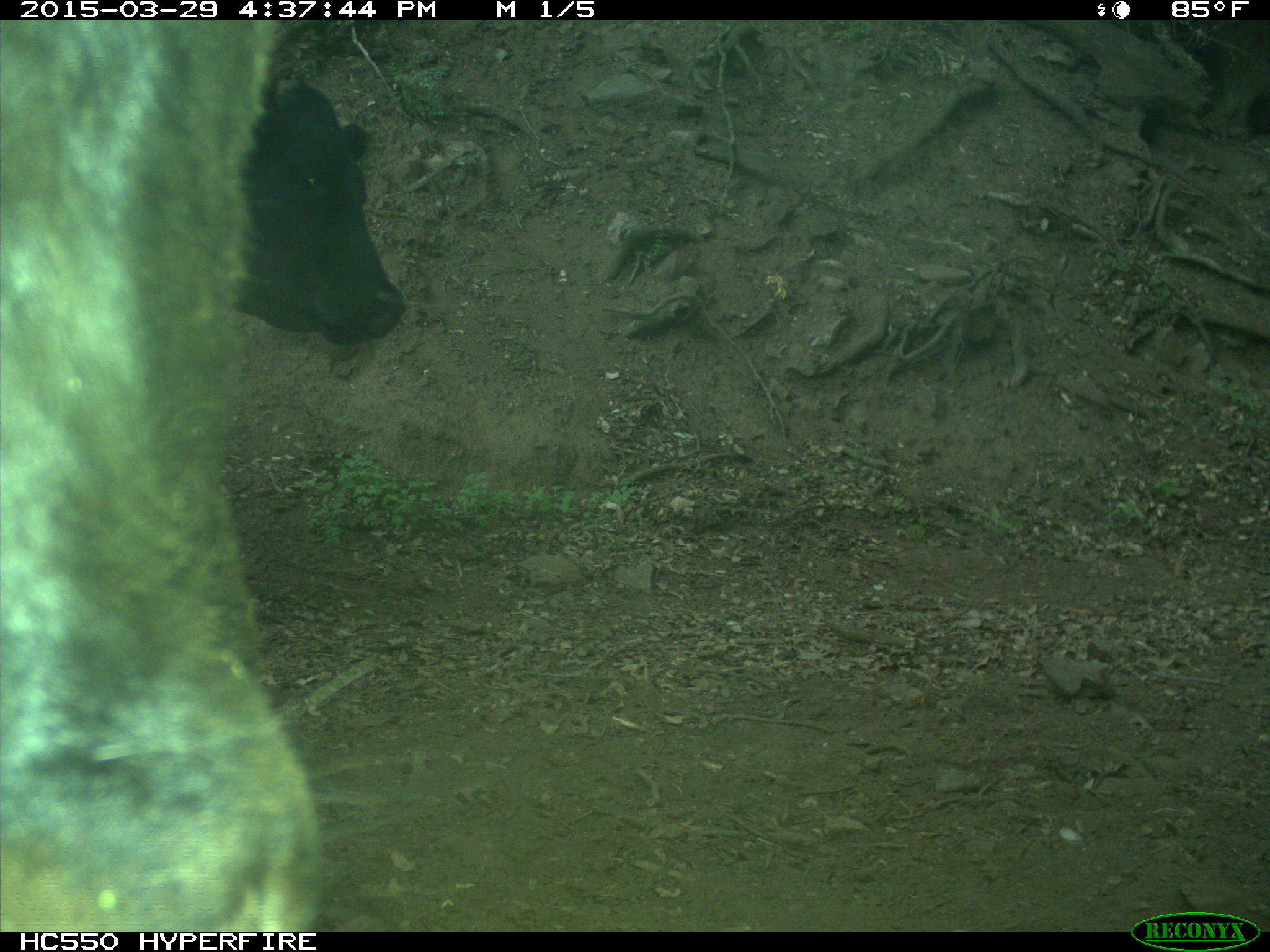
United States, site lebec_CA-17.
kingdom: Animalia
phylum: Chordata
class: Mammalia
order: Artiodactyla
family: Bovidae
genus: Bos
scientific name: Bos taurus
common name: domestic cow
Bos taurus (domestic cow).